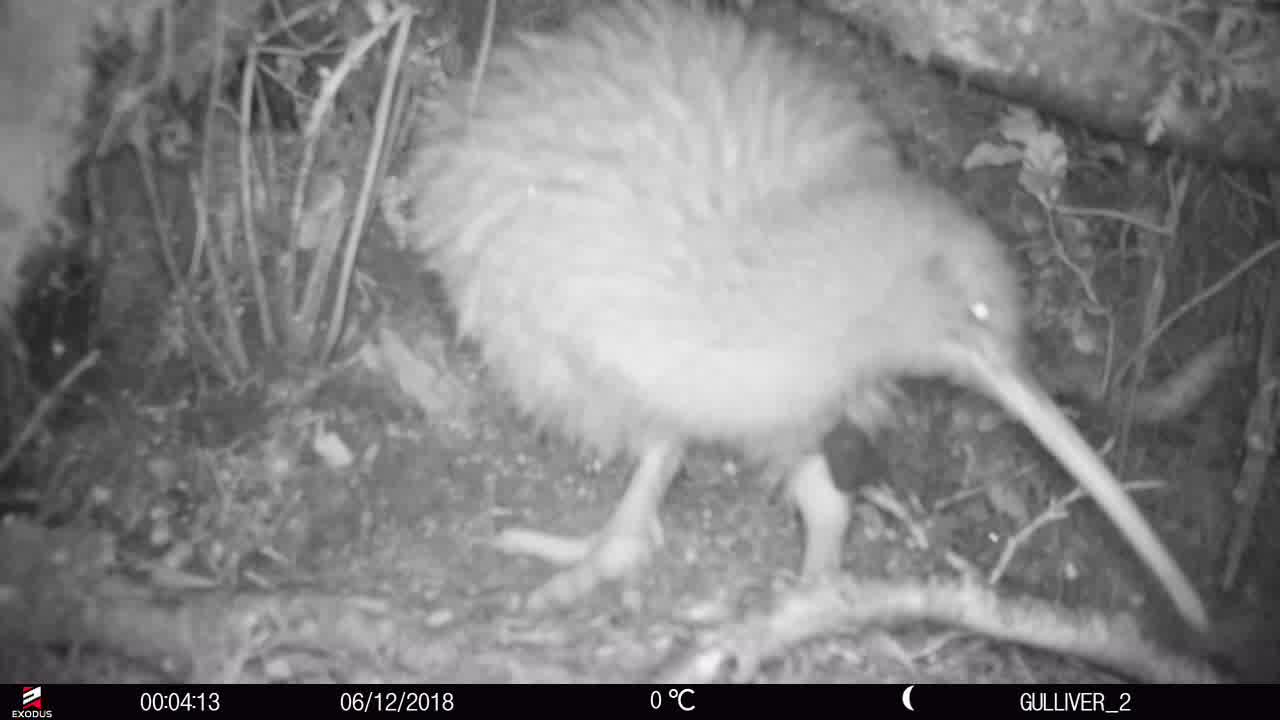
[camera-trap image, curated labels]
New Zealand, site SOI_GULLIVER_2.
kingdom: Animalia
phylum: Chordata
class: Aves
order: Apterygiformes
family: Apterygidae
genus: Apteryx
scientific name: Apteryx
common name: kiwi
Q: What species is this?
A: Kiwi (Apteryx).